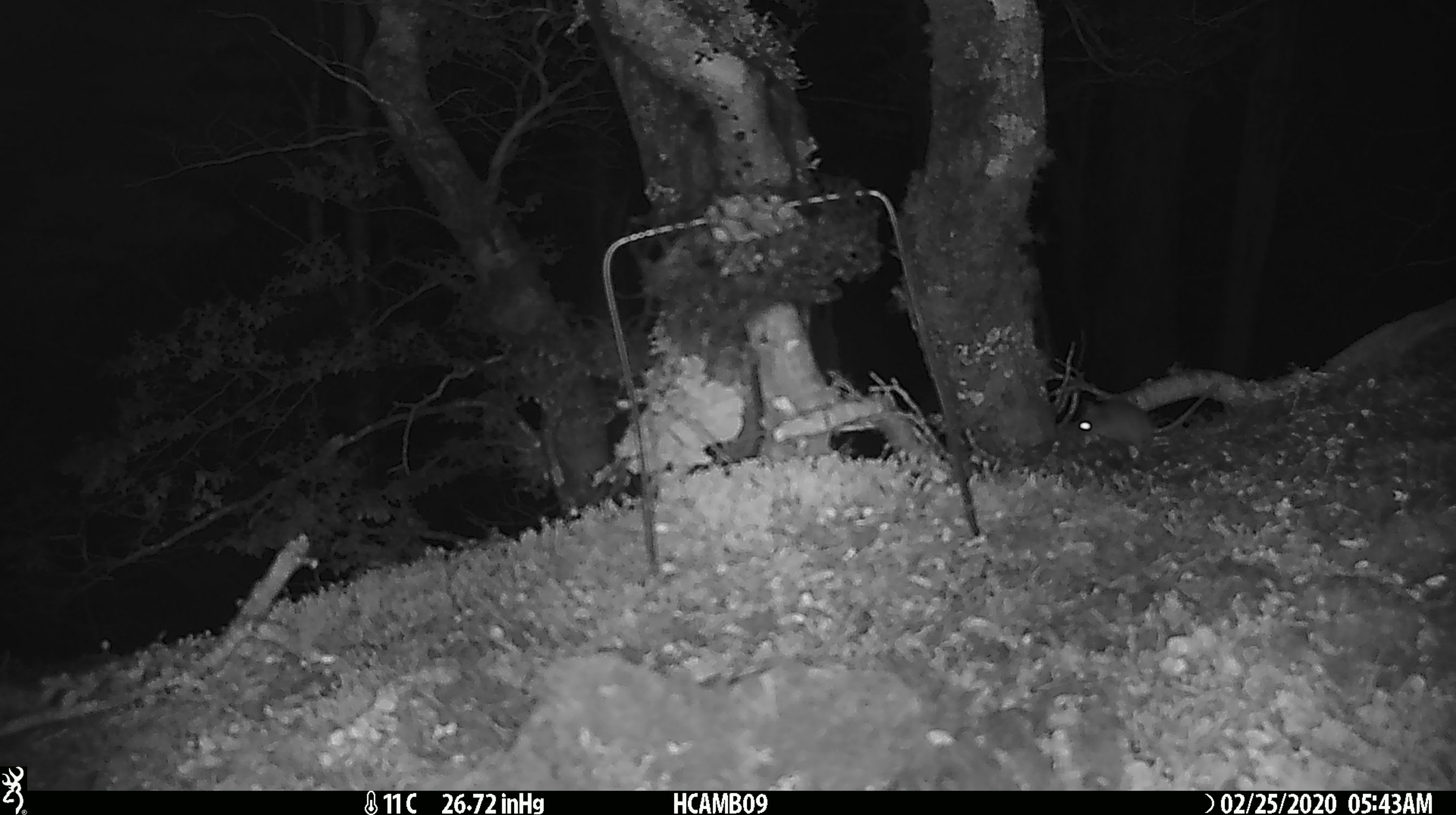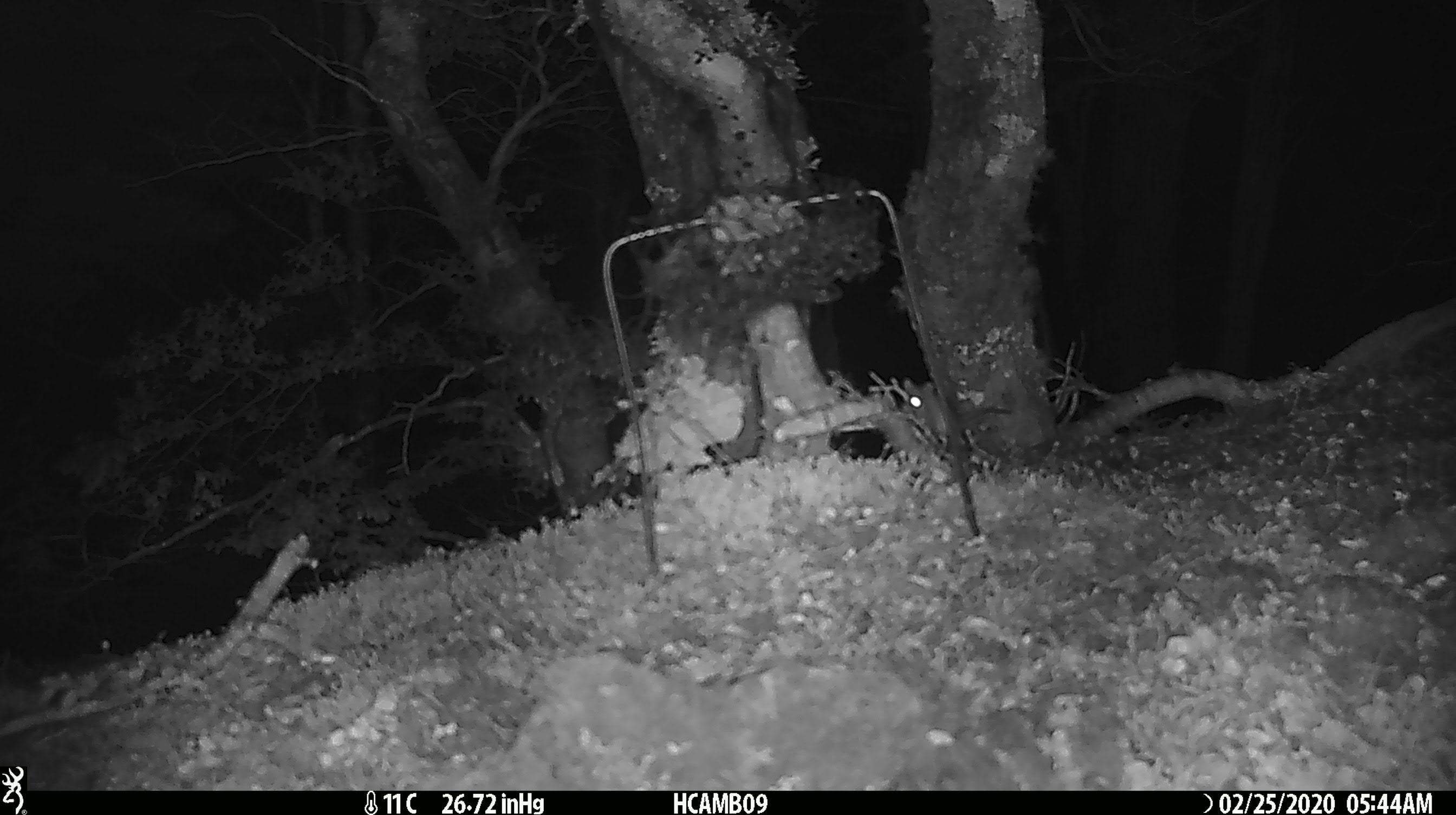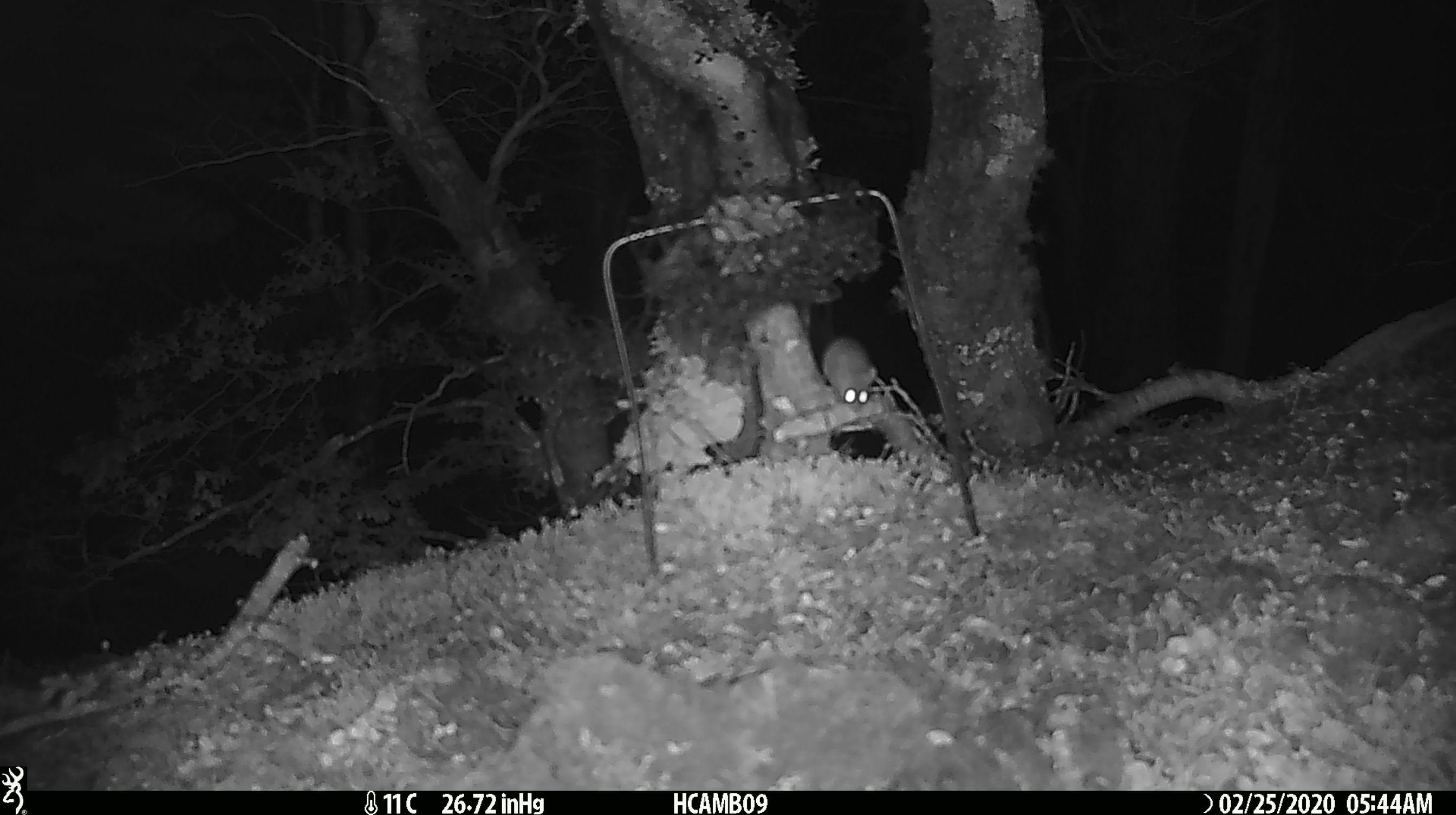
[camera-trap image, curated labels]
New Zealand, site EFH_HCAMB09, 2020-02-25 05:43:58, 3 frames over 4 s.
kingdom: Animalia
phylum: Chordata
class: Mammalia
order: Rodentia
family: Muridae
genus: Mus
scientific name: Mus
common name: mouse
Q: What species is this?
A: Mouse (Mus).